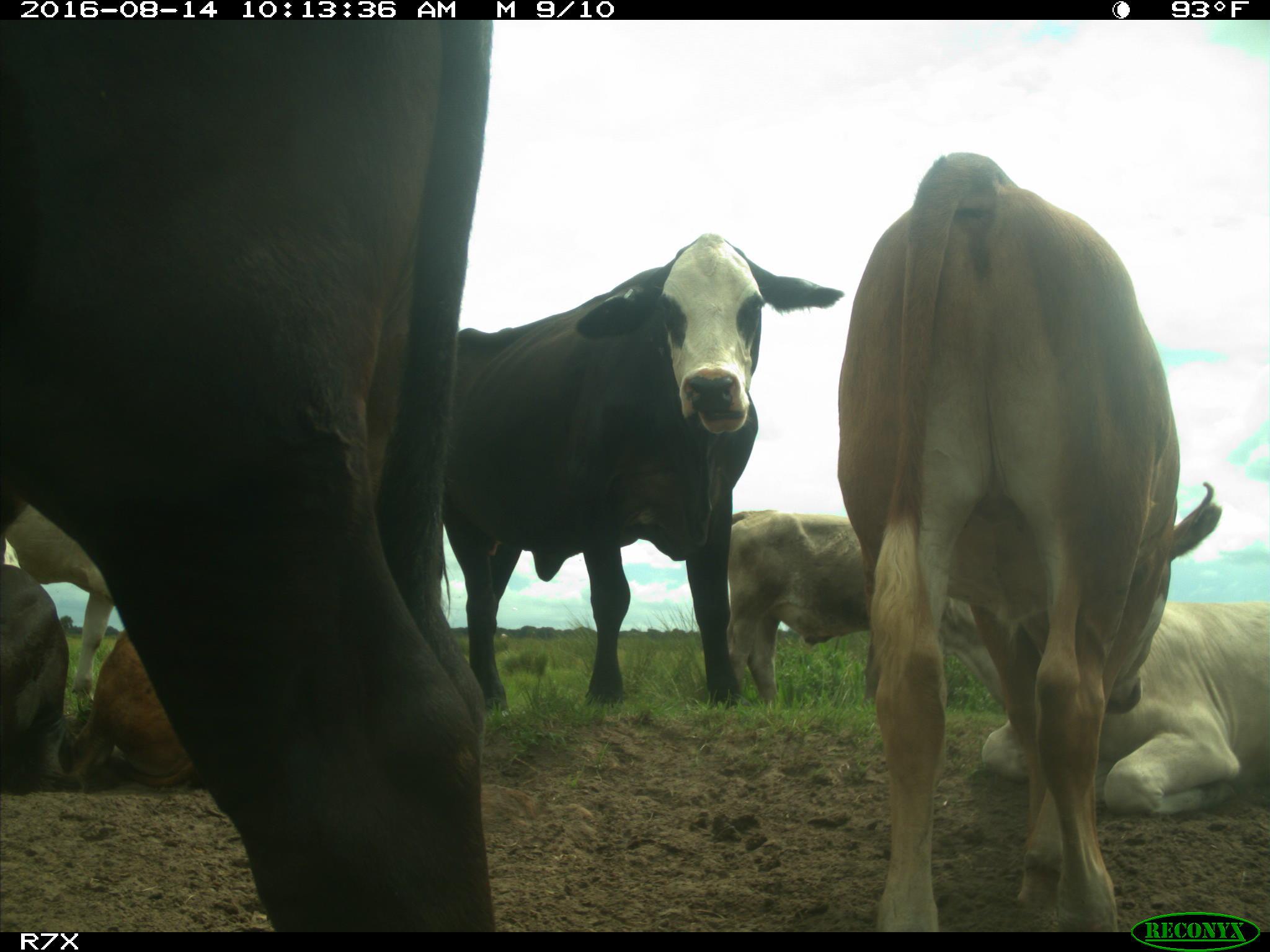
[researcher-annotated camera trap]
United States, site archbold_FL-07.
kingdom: Animalia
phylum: Chordata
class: Mammalia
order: Artiodactyla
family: Bovidae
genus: Bos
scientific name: Bos taurus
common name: domestic cow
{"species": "Bos taurus (domestic cow)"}